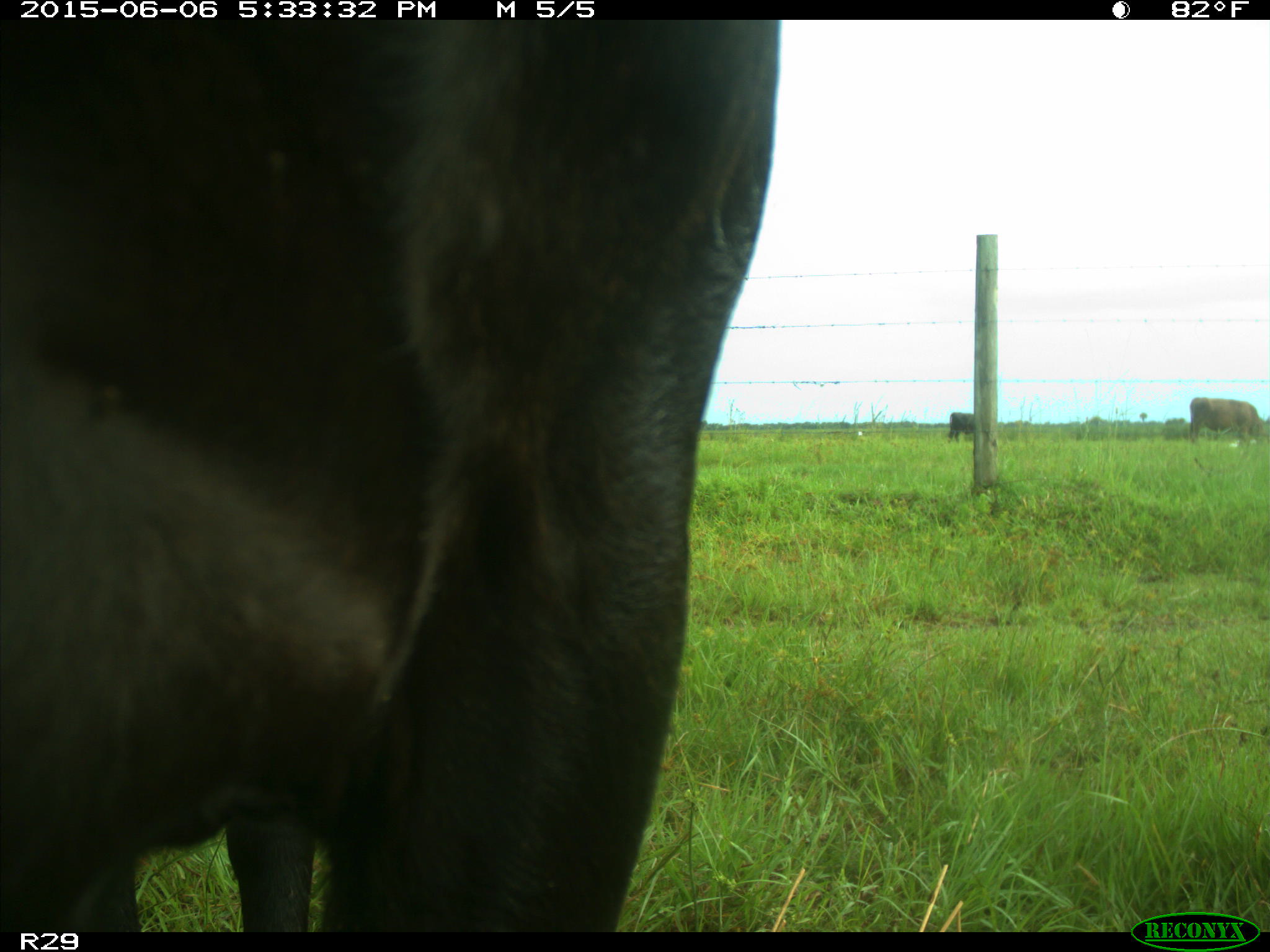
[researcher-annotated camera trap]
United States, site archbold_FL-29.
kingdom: Animalia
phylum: Chordata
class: Mammalia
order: Artiodactyla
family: Bovidae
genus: Bos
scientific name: Bos taurus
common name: domestic cow